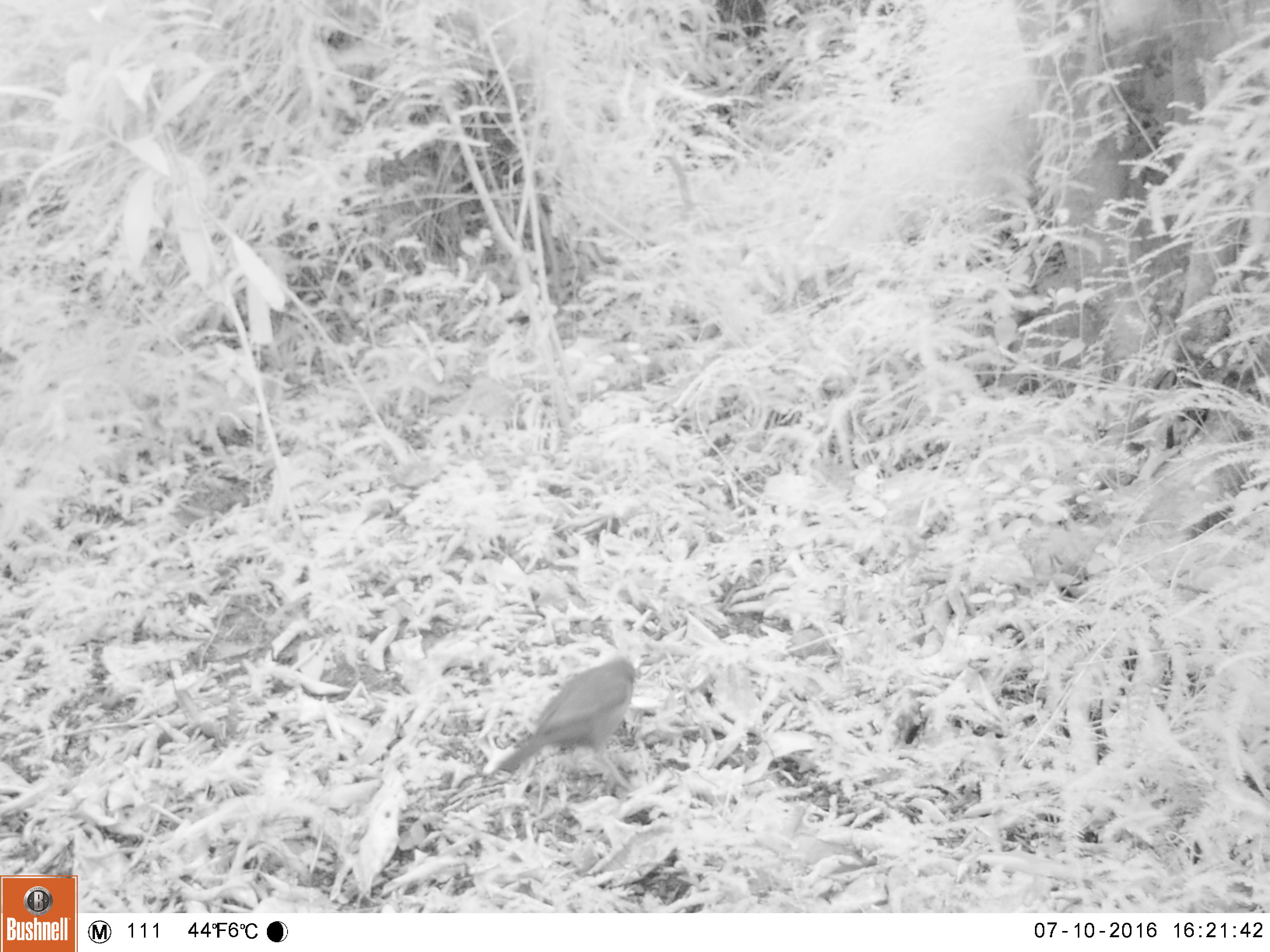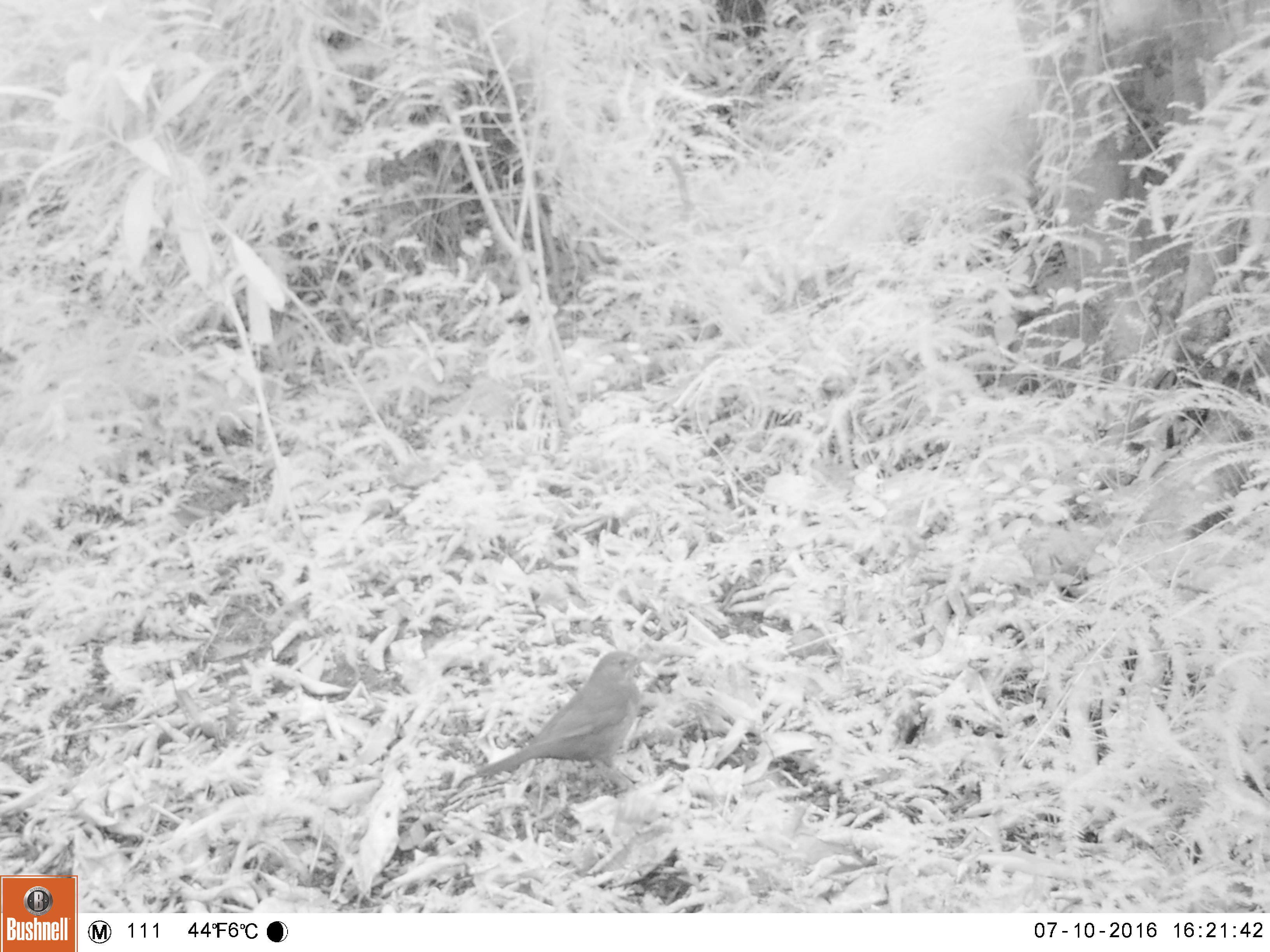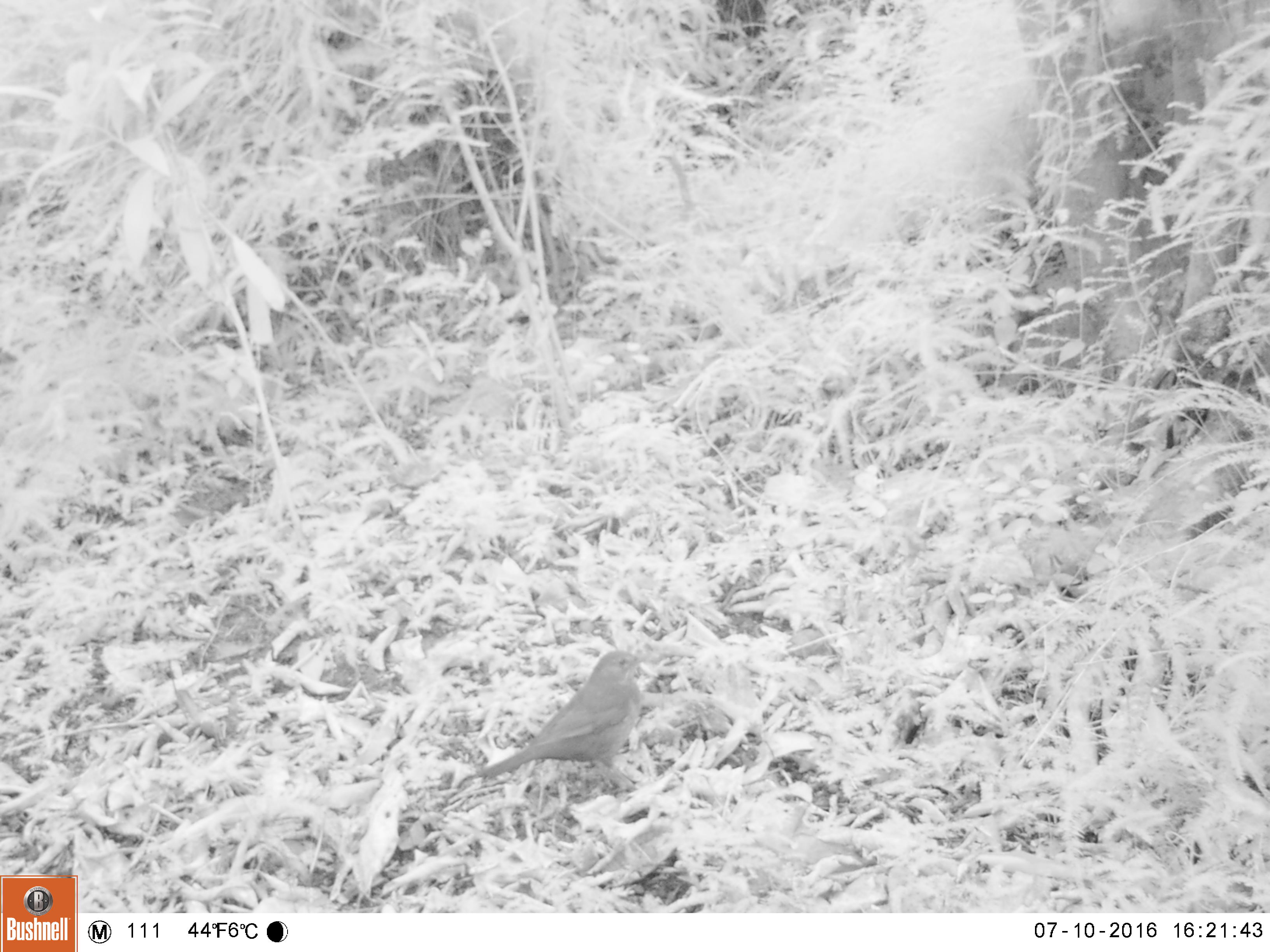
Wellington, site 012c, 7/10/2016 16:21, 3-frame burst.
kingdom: Animalia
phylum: Chordata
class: Aves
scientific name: Aves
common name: bird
Bird (Aves).